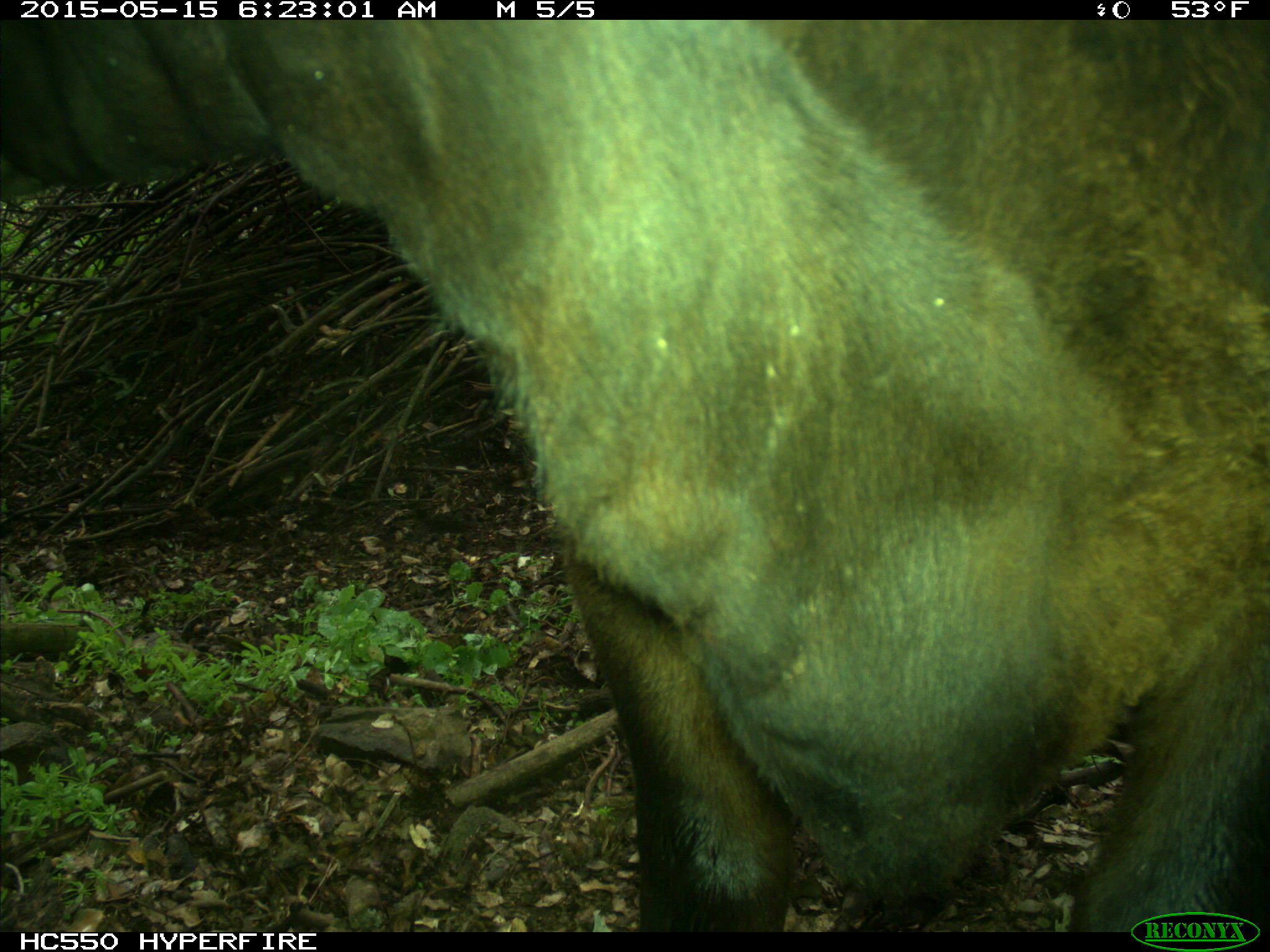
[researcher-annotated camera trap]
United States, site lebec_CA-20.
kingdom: Animalia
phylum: Chordata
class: Mammalia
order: Artiodactyla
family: Bovidae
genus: Bos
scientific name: Bos taurus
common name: domestic cow